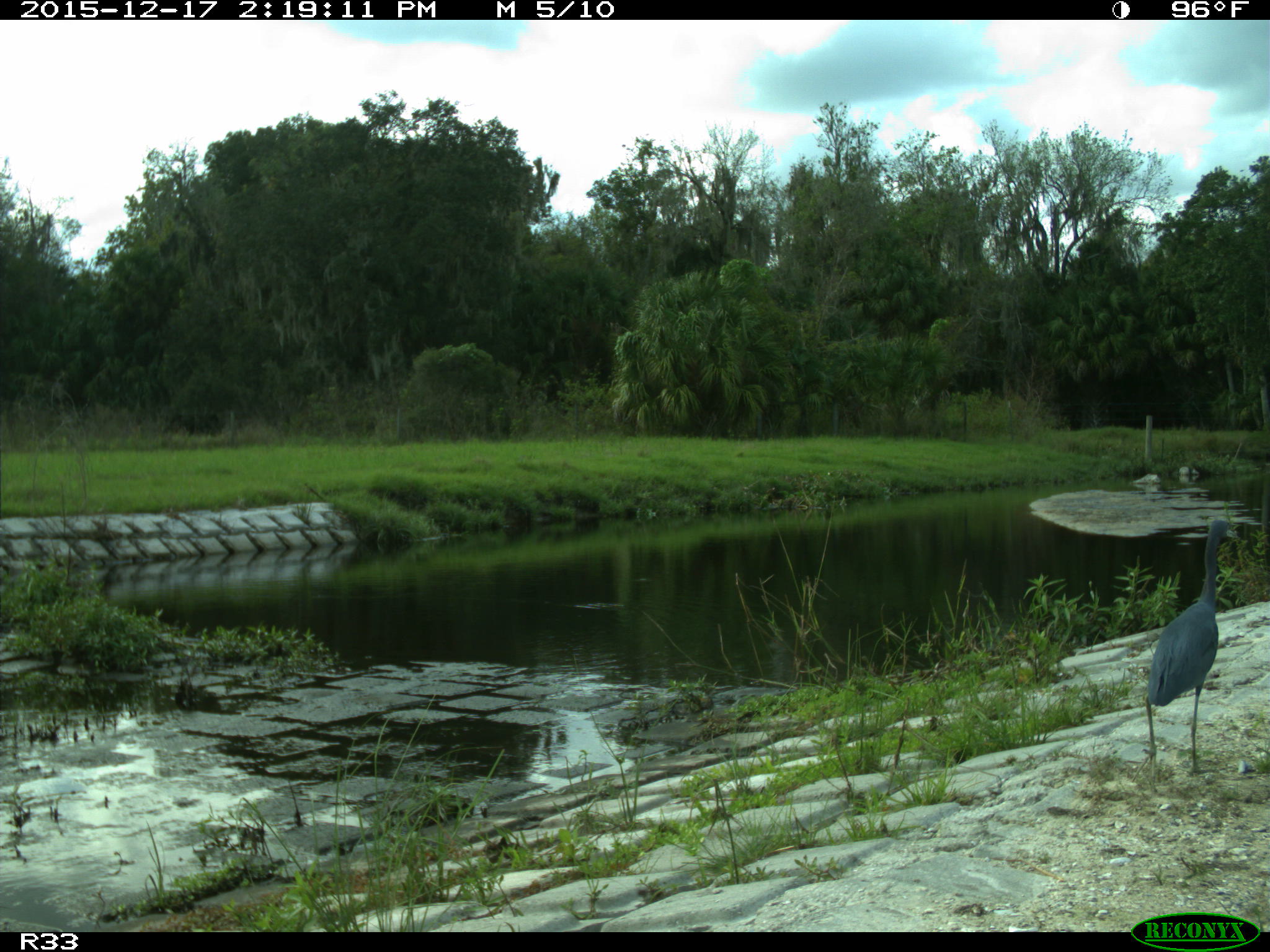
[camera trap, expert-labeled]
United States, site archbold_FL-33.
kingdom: Animalia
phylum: Chordata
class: Aves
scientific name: Aves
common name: birds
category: unidentified bird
Unidentified bird (birds) (Aves).